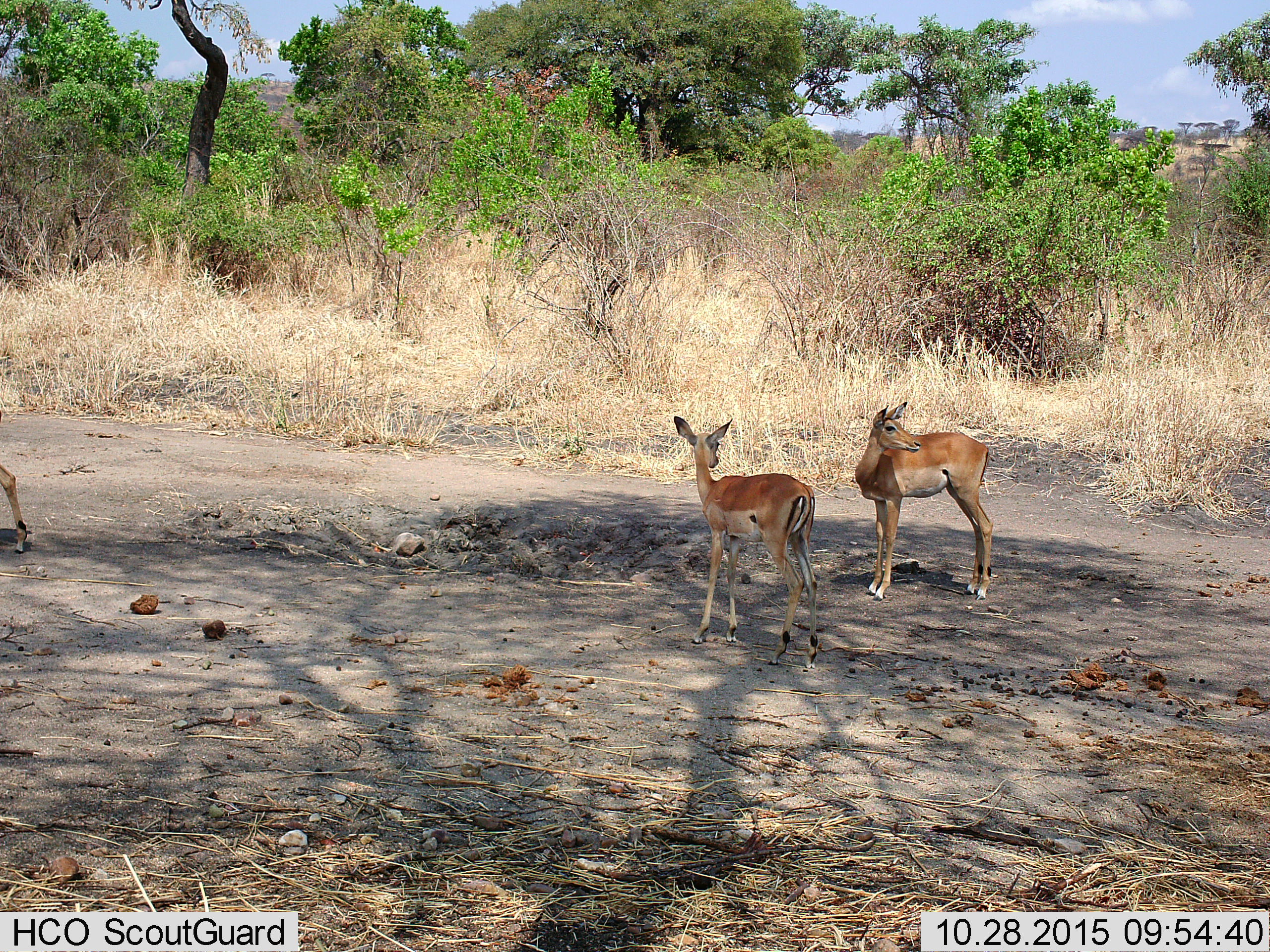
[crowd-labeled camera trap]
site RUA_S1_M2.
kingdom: Animalia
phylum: Chordata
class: Mammalia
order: Artiodactyla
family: Bovidae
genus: Aepyceros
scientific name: Aepyceros melampus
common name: impala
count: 3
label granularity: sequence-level